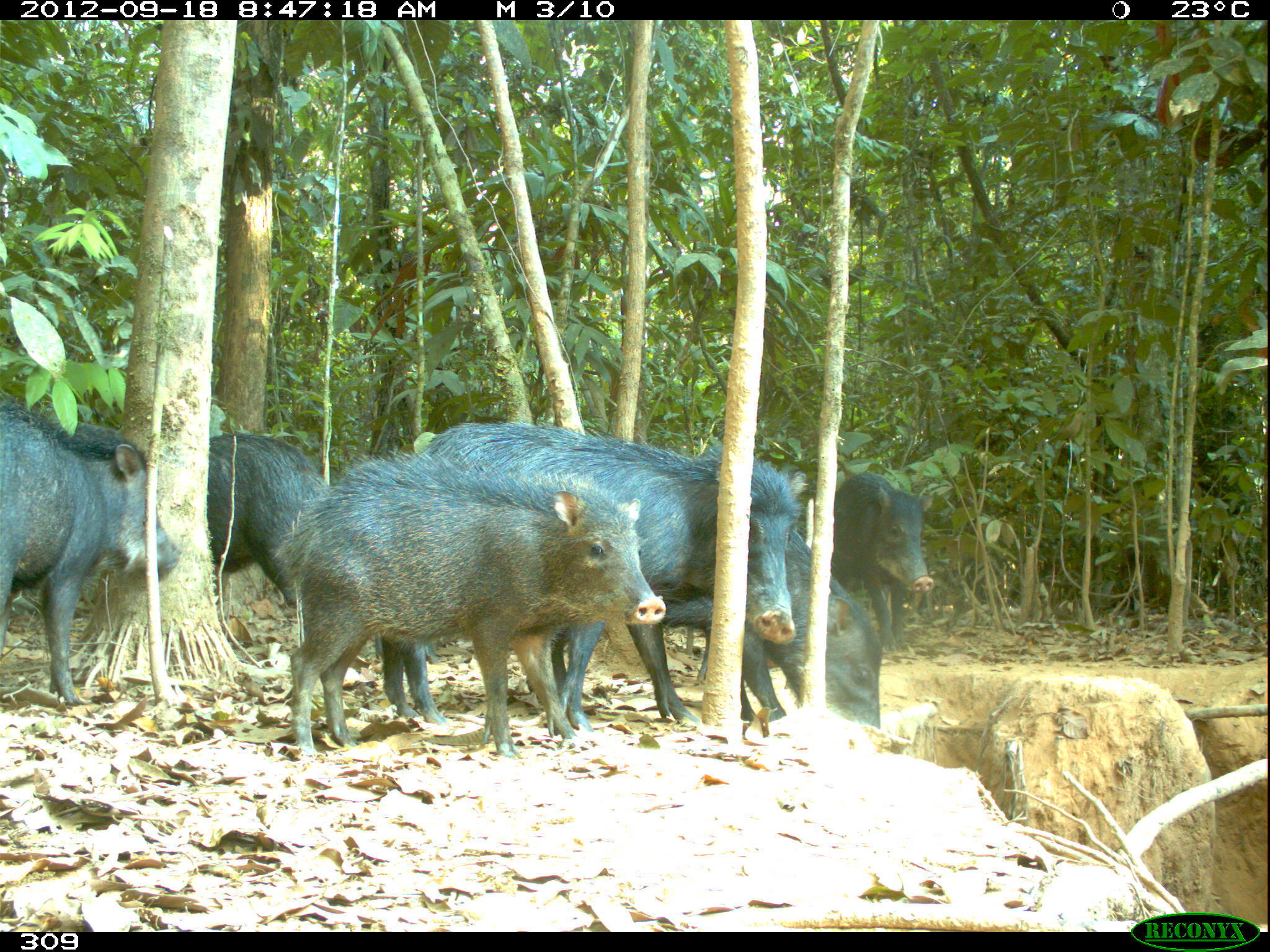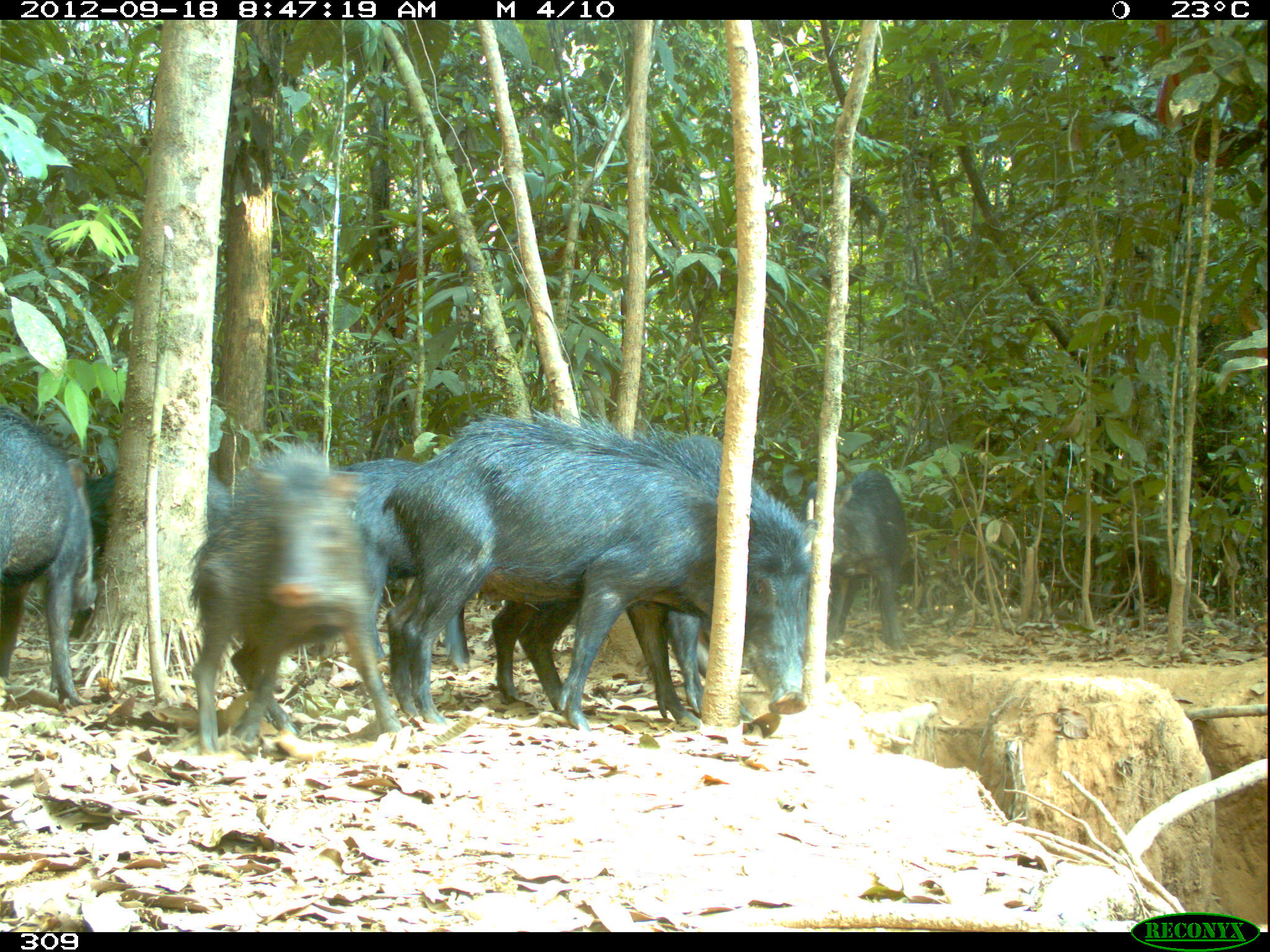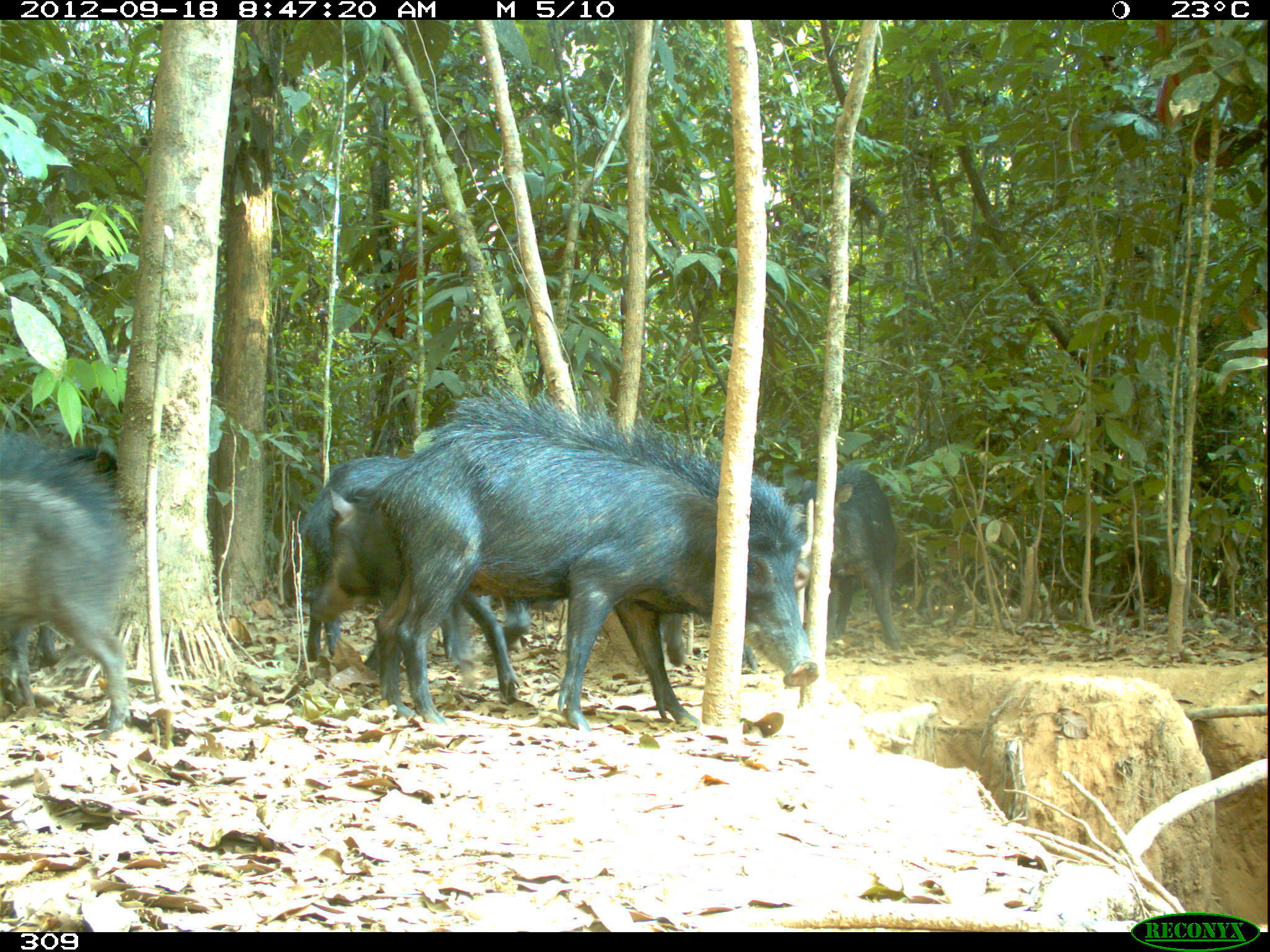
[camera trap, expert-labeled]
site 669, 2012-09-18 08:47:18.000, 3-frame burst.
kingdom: Animalia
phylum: Chordata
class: Mammalia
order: Artiodactyla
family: Tayassuidae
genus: Tayassu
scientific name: Tayassu pecari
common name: white-lipped peccary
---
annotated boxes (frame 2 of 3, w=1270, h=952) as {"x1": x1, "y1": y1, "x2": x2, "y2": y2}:
tayassu pecari: {"x1": 383, "y1": 411, "x2": 811, "y2": 732}; {"x1": 489, "y1": 517, "x2": 818, "y2": 721}; {"x1": 186, "y1": 449, "x2": 404, "y2": 747}; {"x1": 319, "y1": 455, "x2": 470, "y2": 666}; {"x1": 1, "y1": 402, "x2": 95, "y2": 707}; {"x1": 803, "y1": 468, "x2": 909, "y2": 651}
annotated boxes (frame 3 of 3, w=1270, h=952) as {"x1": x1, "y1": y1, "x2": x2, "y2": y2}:
tayassu pecari: {"x1": 347, "y1": 403, "x2": 818, "y2": 727}; {"x1": 296, "y1": 458, "x2": 520, "y2": 700}; {"x1": 0, "y1": 429, "x2": 136, "y2": 739}; {"x1": 663, "y1": 498, "x2": 814, "y2": 669}; {"x1": 796, "y1": 463, "x2": 901, "y2": 648}